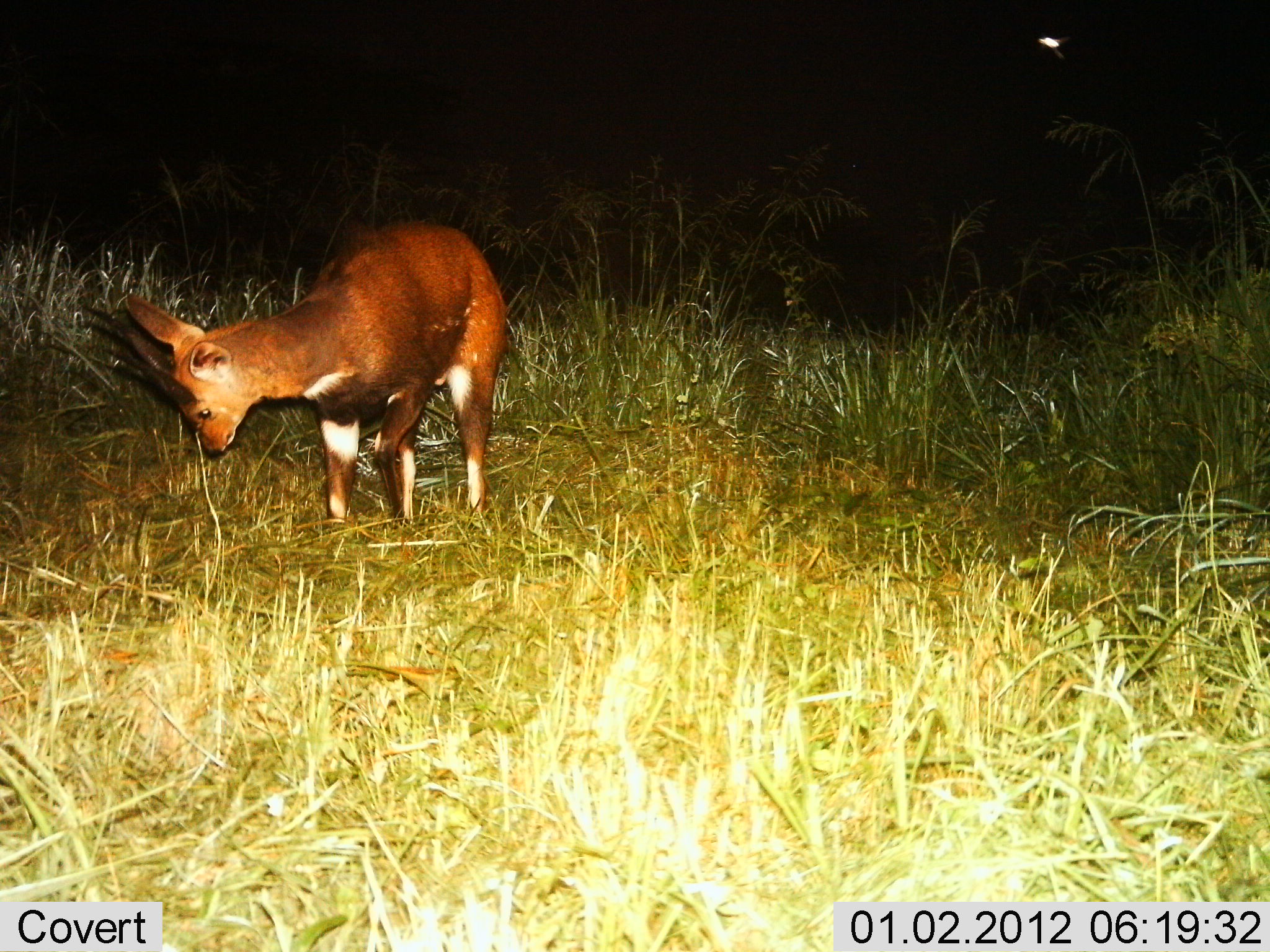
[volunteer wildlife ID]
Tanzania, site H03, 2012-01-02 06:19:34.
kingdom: Animalia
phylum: Chordata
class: Mammalia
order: Artiodactyla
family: Bovidae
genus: Tragelaphus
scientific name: Tragelaphus scriptus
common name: bushbuck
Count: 1.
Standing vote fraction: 86%.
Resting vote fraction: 0%.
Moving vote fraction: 5%.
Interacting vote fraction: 0%.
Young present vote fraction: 5%.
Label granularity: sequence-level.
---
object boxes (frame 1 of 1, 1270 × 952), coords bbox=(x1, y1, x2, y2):
animal: bbox=(77, 220, 511, 537)